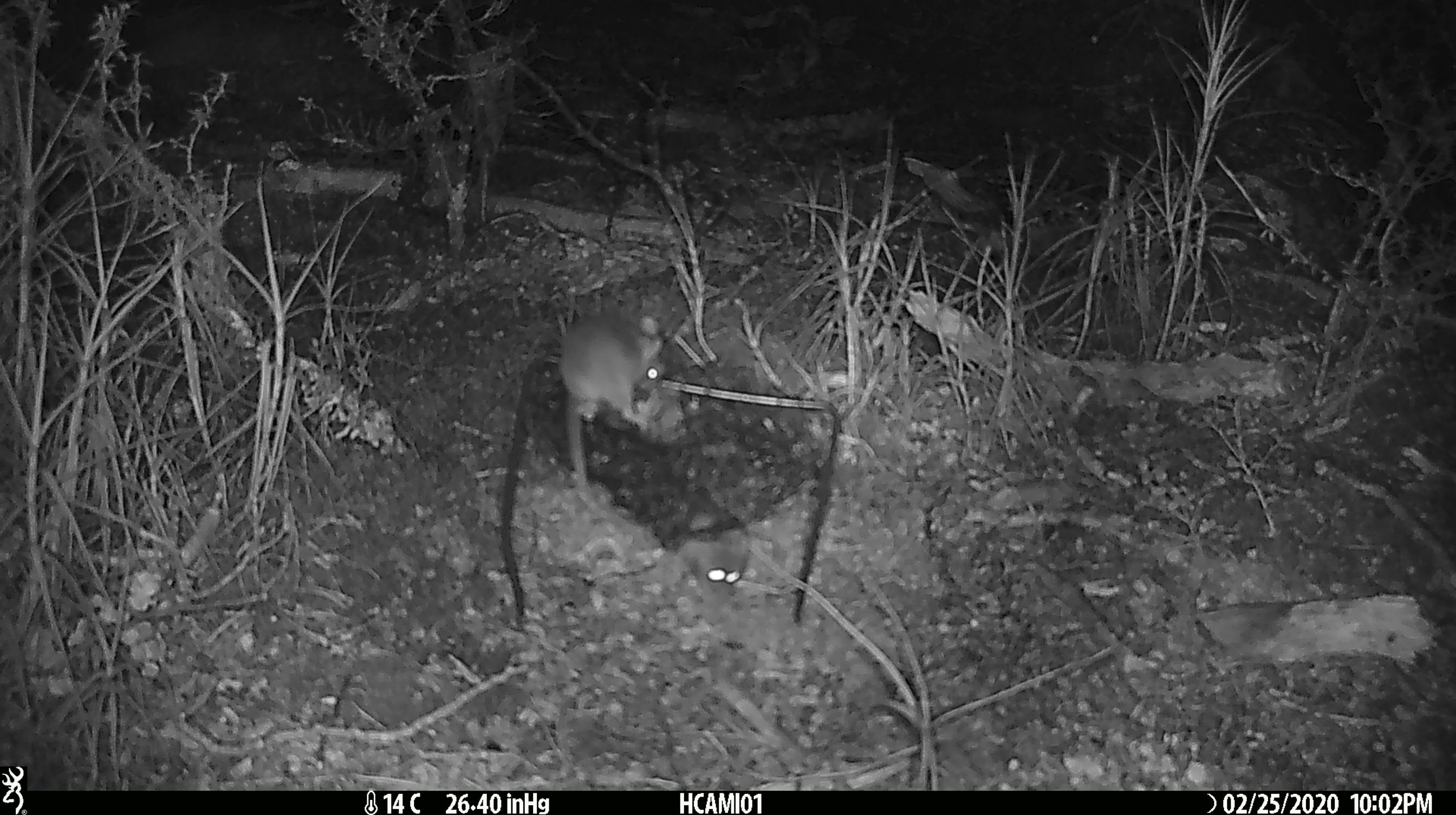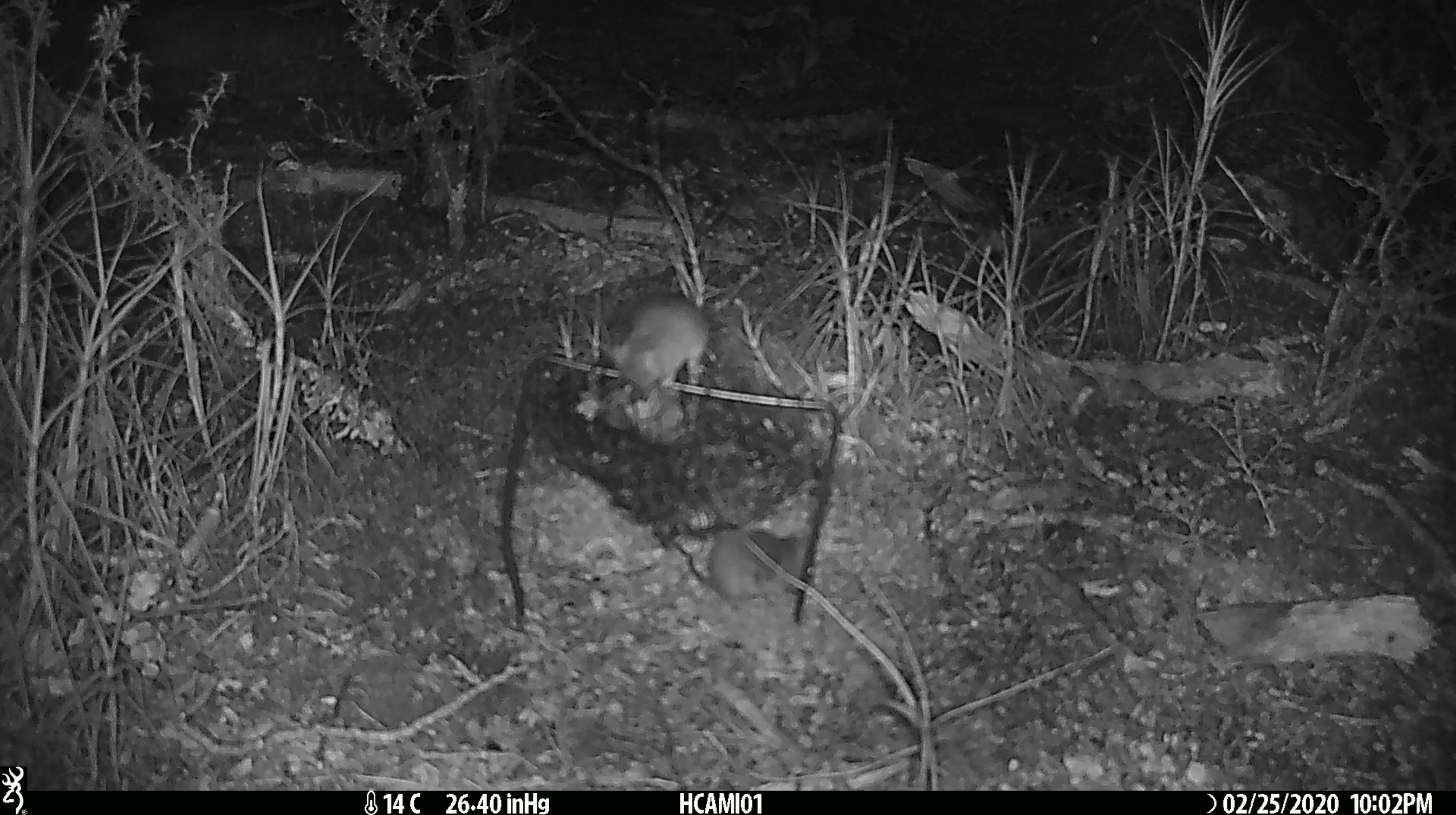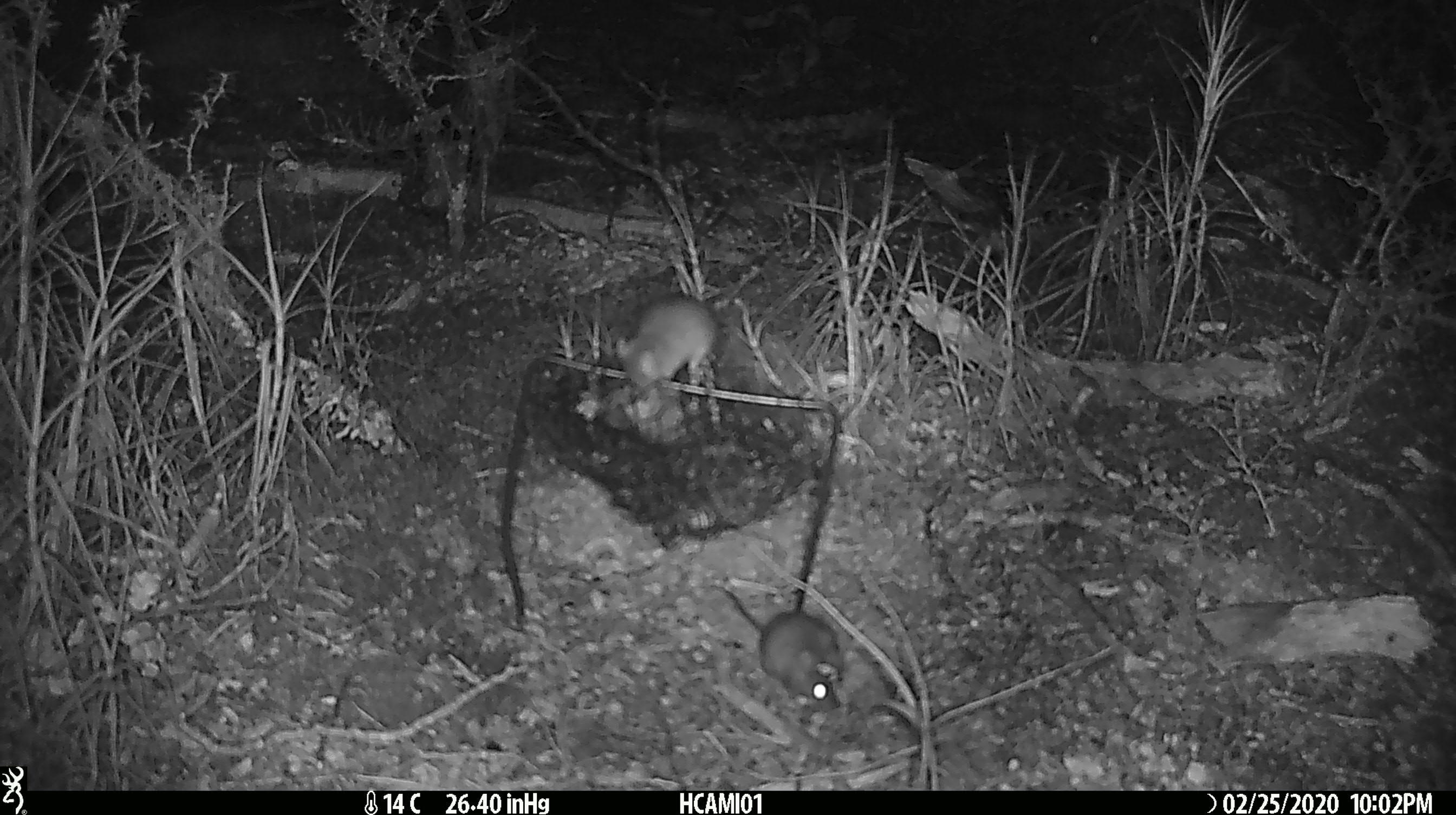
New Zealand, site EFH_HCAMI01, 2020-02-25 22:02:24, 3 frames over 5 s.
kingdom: Animalia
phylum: Chordata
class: Mammalia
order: Rodentia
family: Muridae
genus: Mus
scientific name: Mus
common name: mouse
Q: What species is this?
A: Mouse (Mus).